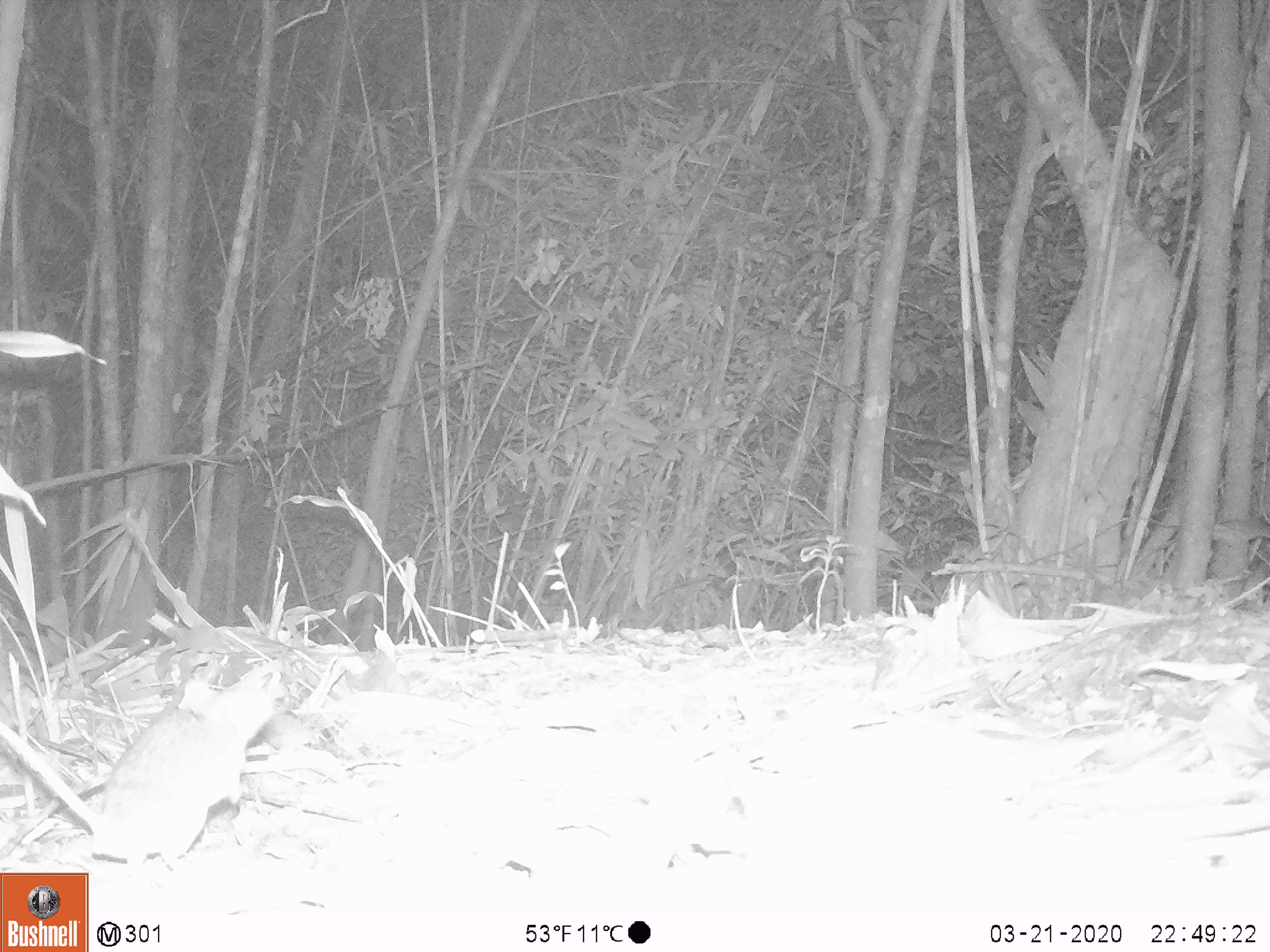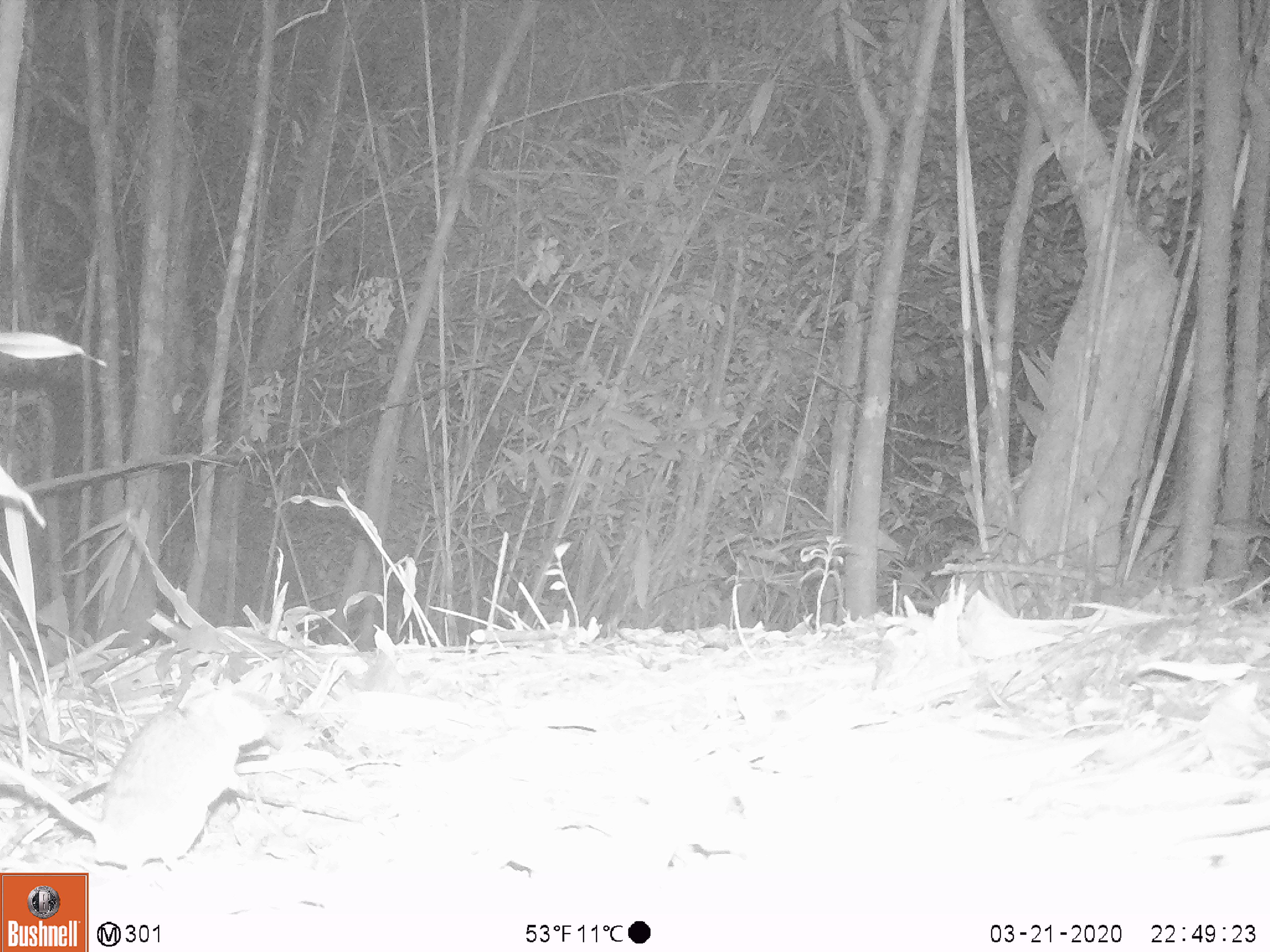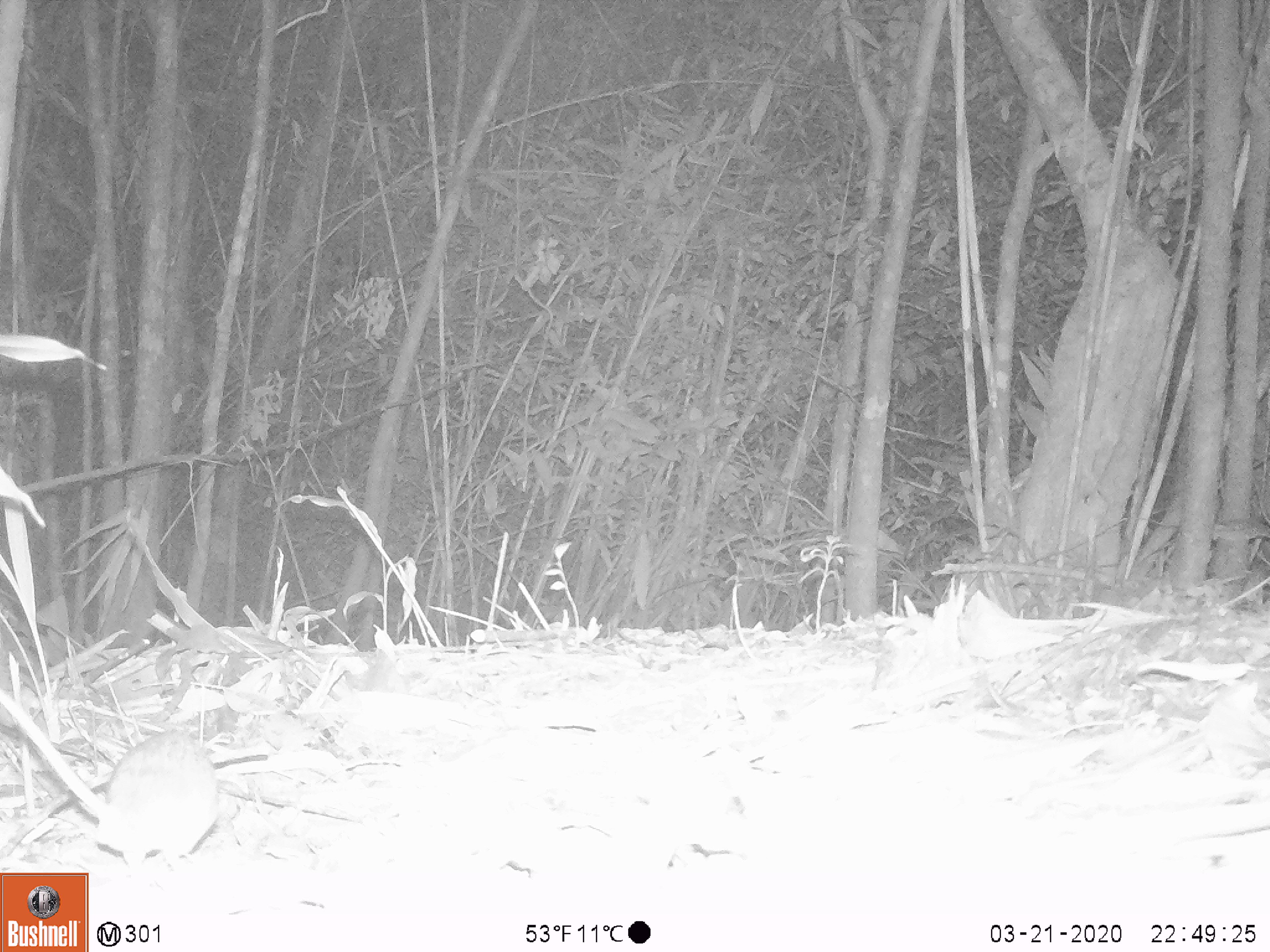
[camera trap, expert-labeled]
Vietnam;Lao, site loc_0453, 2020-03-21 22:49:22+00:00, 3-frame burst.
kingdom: Animalia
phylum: Chordata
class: Aves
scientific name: Aves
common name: bird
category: unidentified bird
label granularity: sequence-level